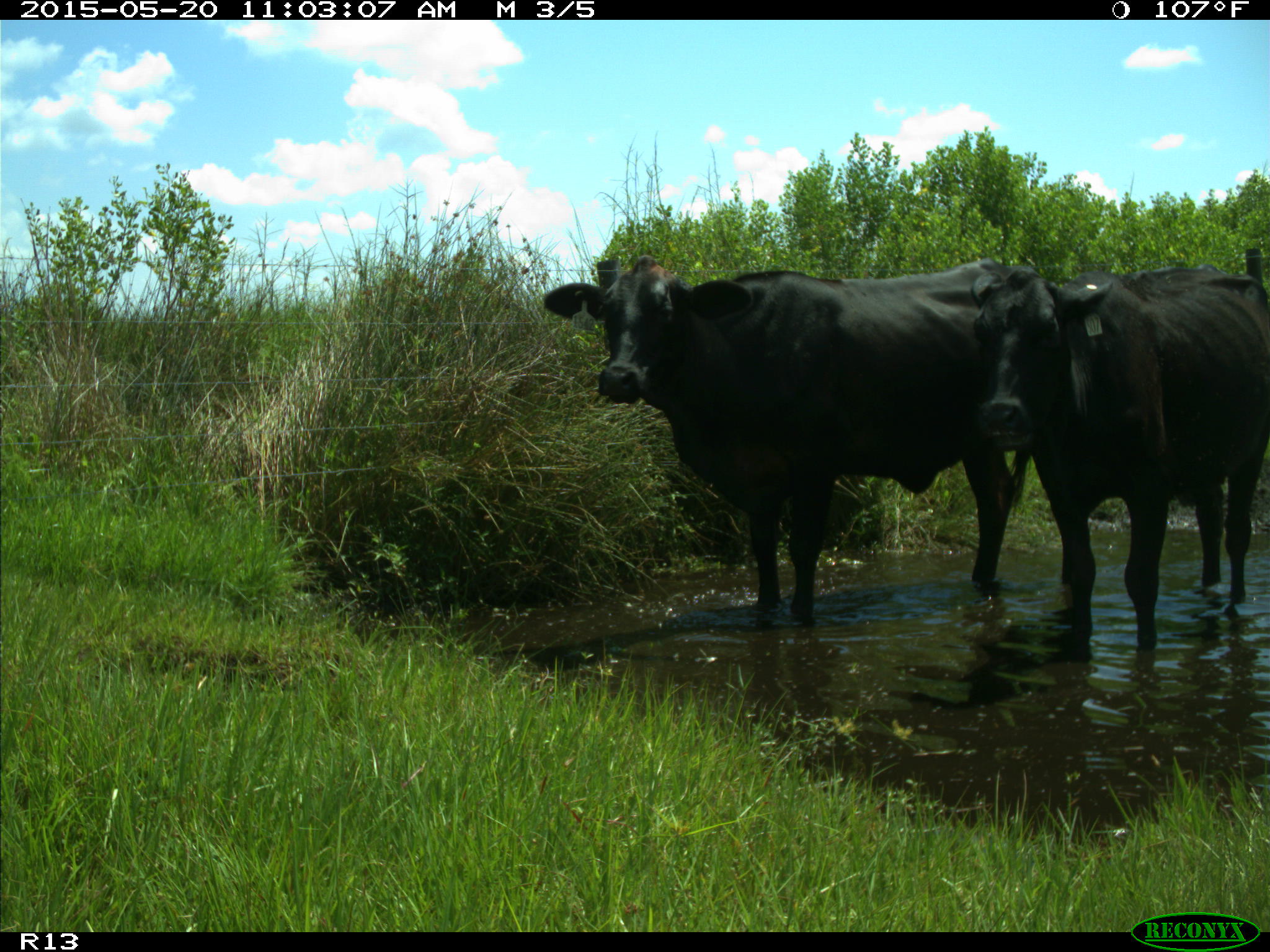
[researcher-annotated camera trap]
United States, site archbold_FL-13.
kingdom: Animalia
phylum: Chordata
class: Mammalia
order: Artiodactyla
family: Bovidae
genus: Bos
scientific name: Bos taurus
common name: domestic cow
Bos taurus (domestic cow).